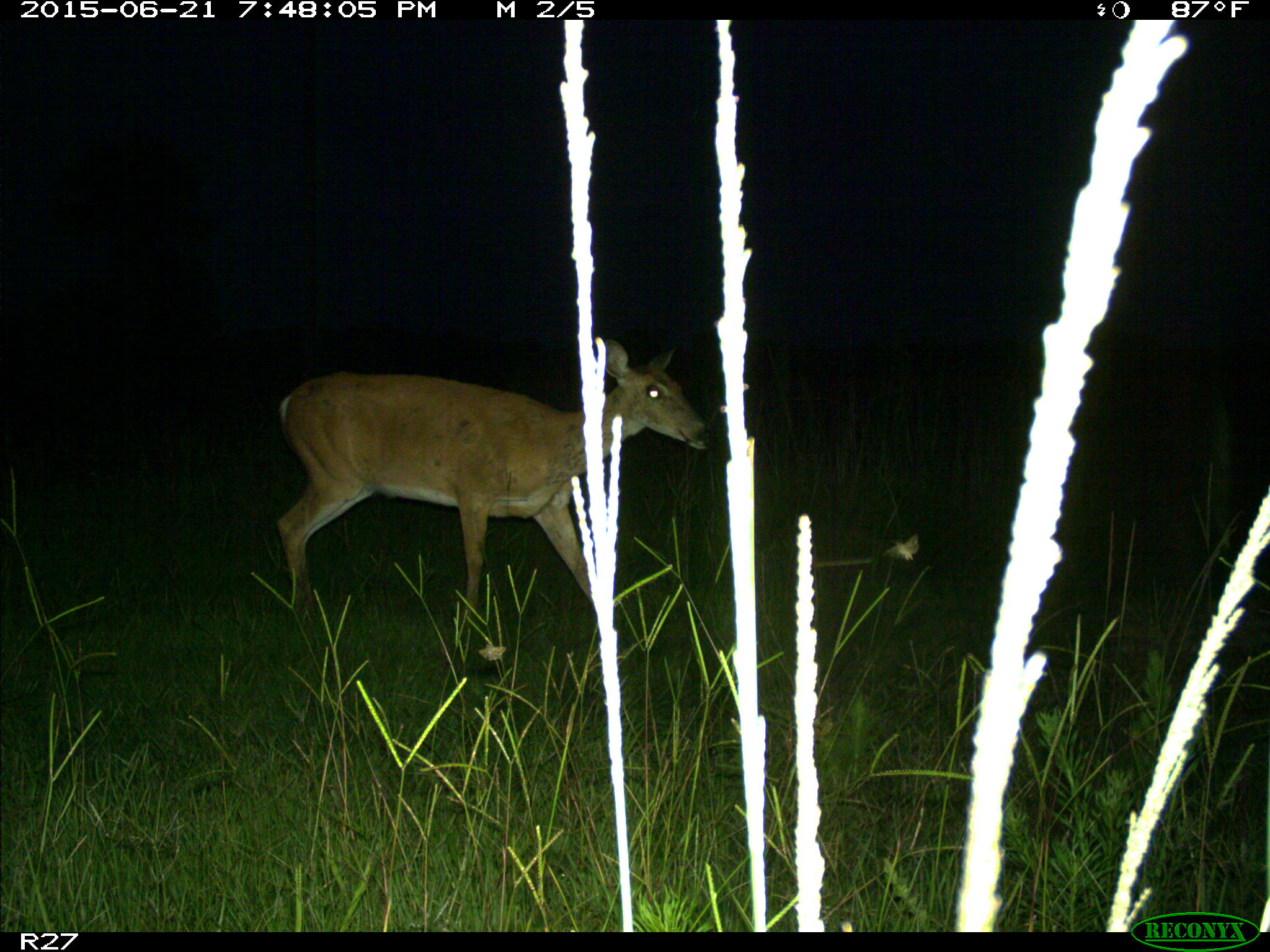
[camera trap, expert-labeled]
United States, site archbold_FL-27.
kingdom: Animalia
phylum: Chordata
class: Mammalia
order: Artiodactyla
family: Cervidae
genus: Odocoileus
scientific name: Odocoileus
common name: deer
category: unidentified deer